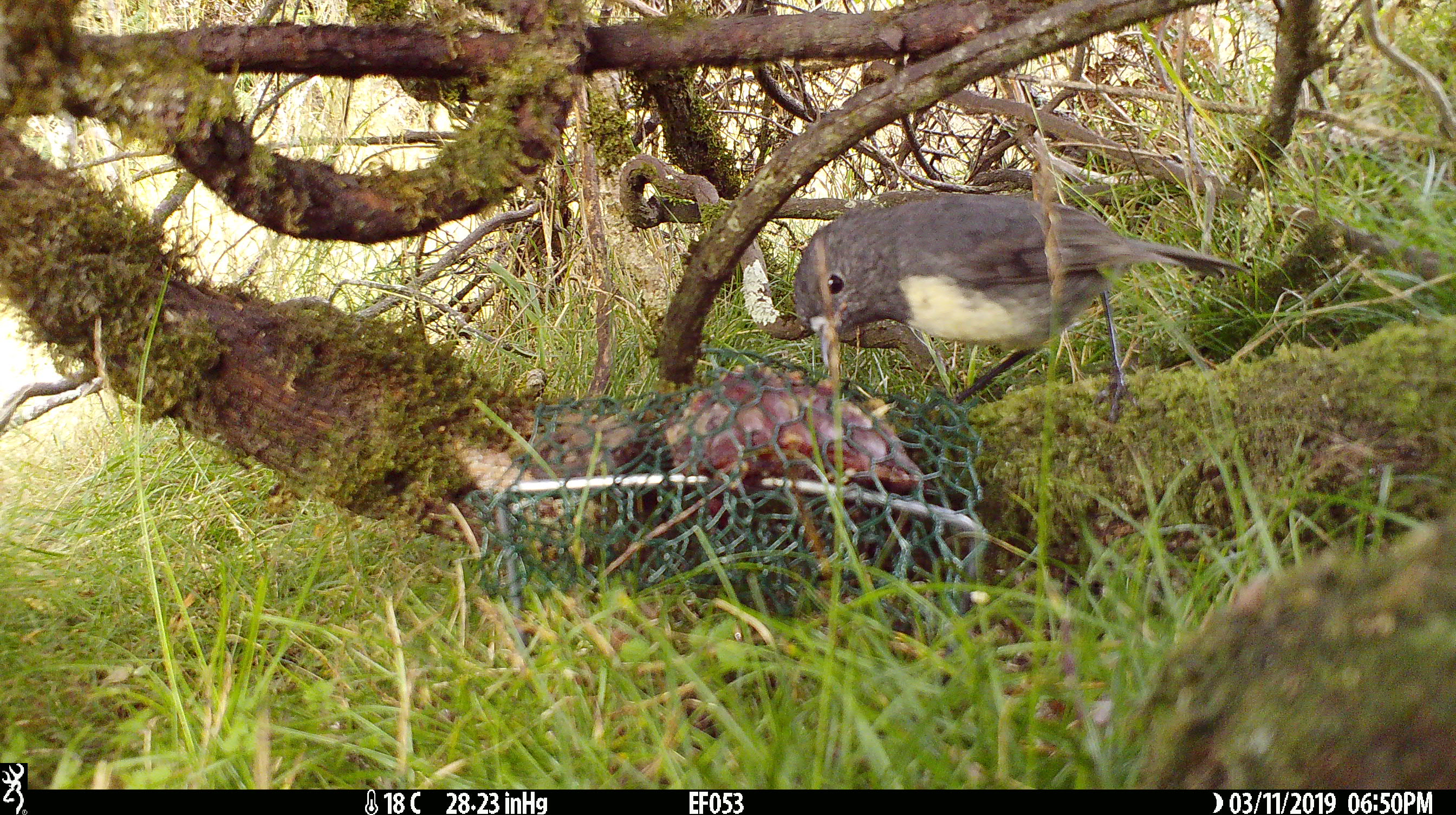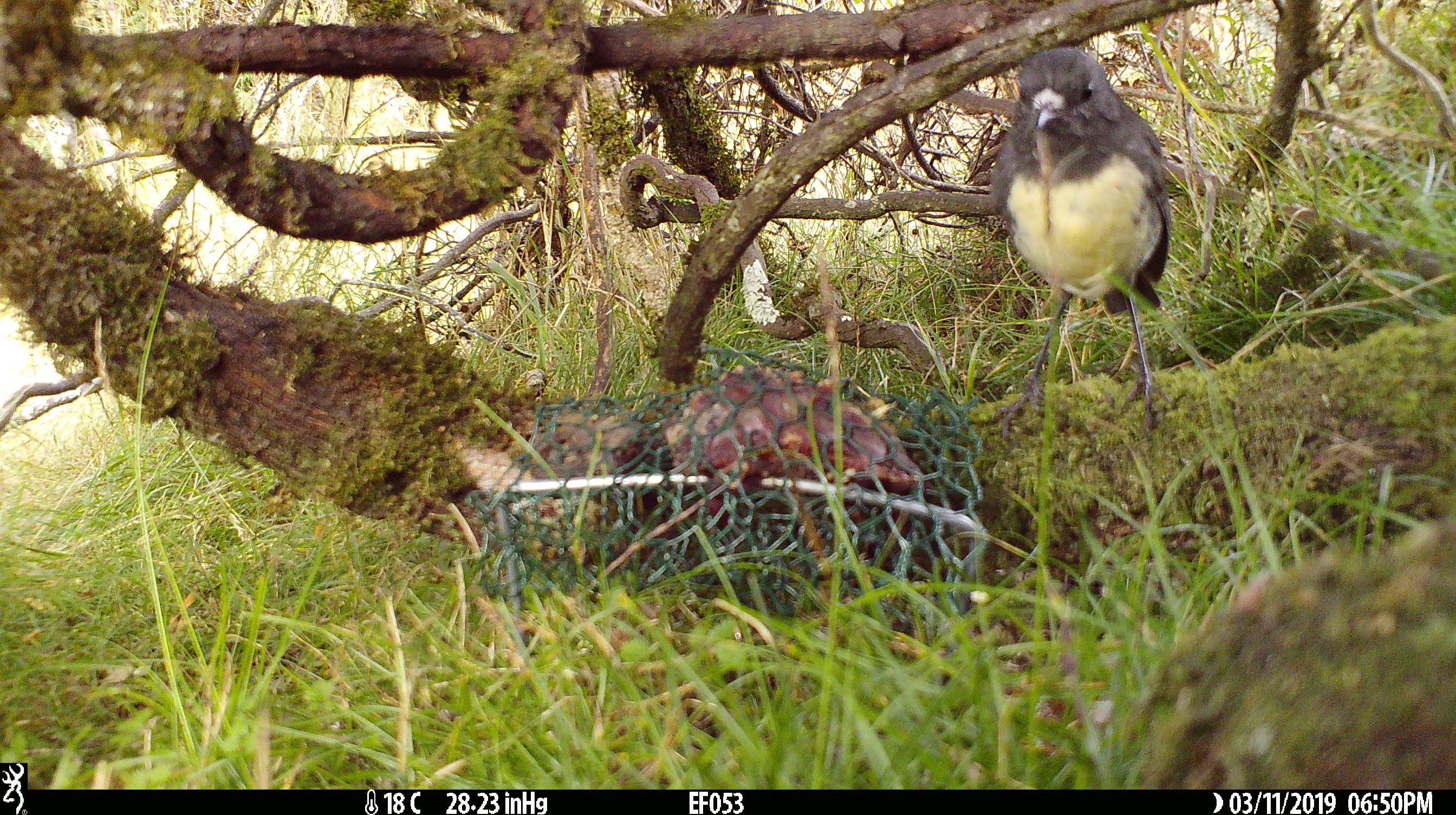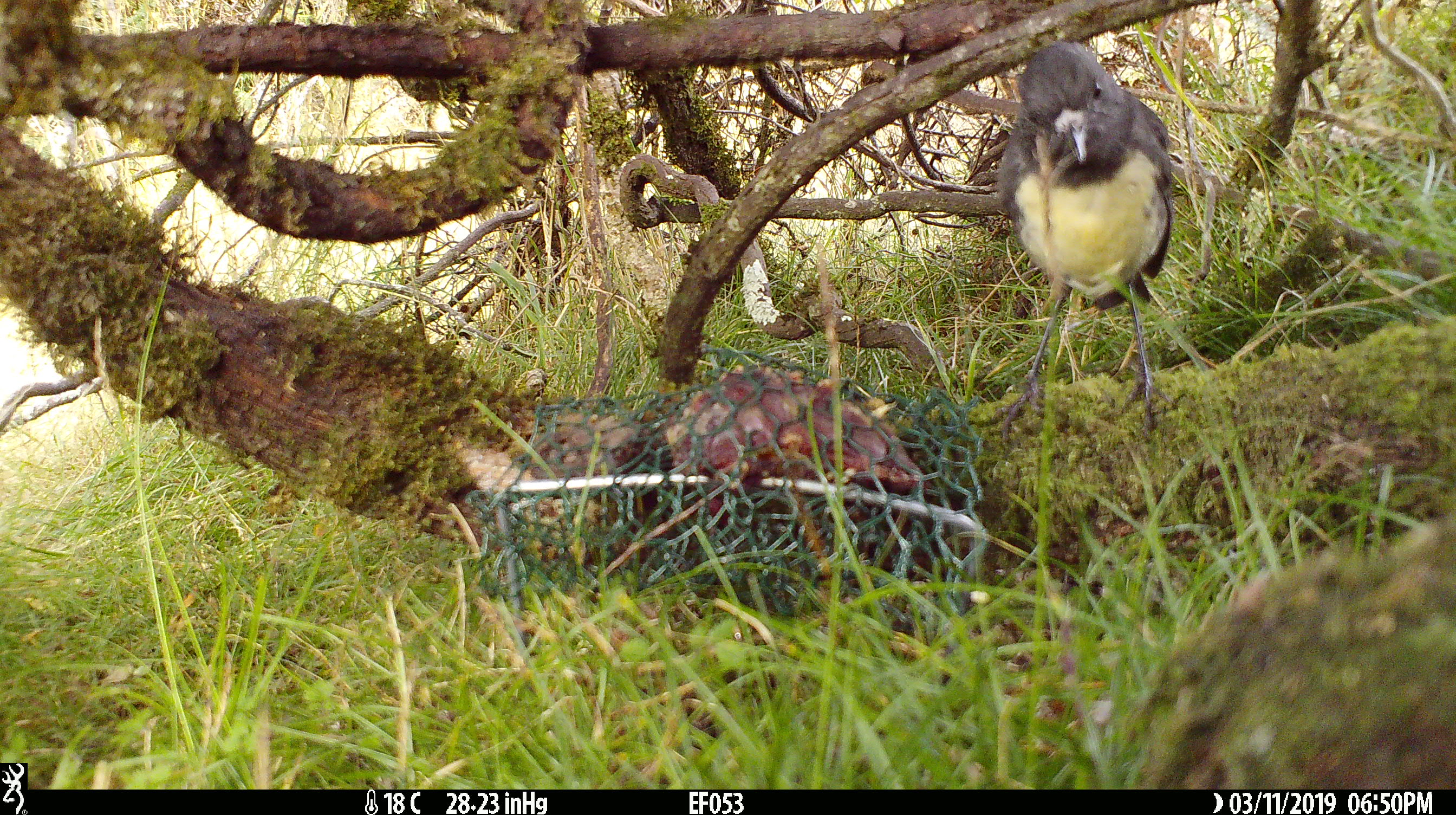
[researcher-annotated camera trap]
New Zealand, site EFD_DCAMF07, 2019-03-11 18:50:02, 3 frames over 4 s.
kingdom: Animalia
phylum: Chordata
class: Aves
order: Passeriformes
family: Petroicidae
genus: Petroica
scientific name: Petroica australis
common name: new zealand robin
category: robin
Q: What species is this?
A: Robin (new zealand robin) (Petroica australis).